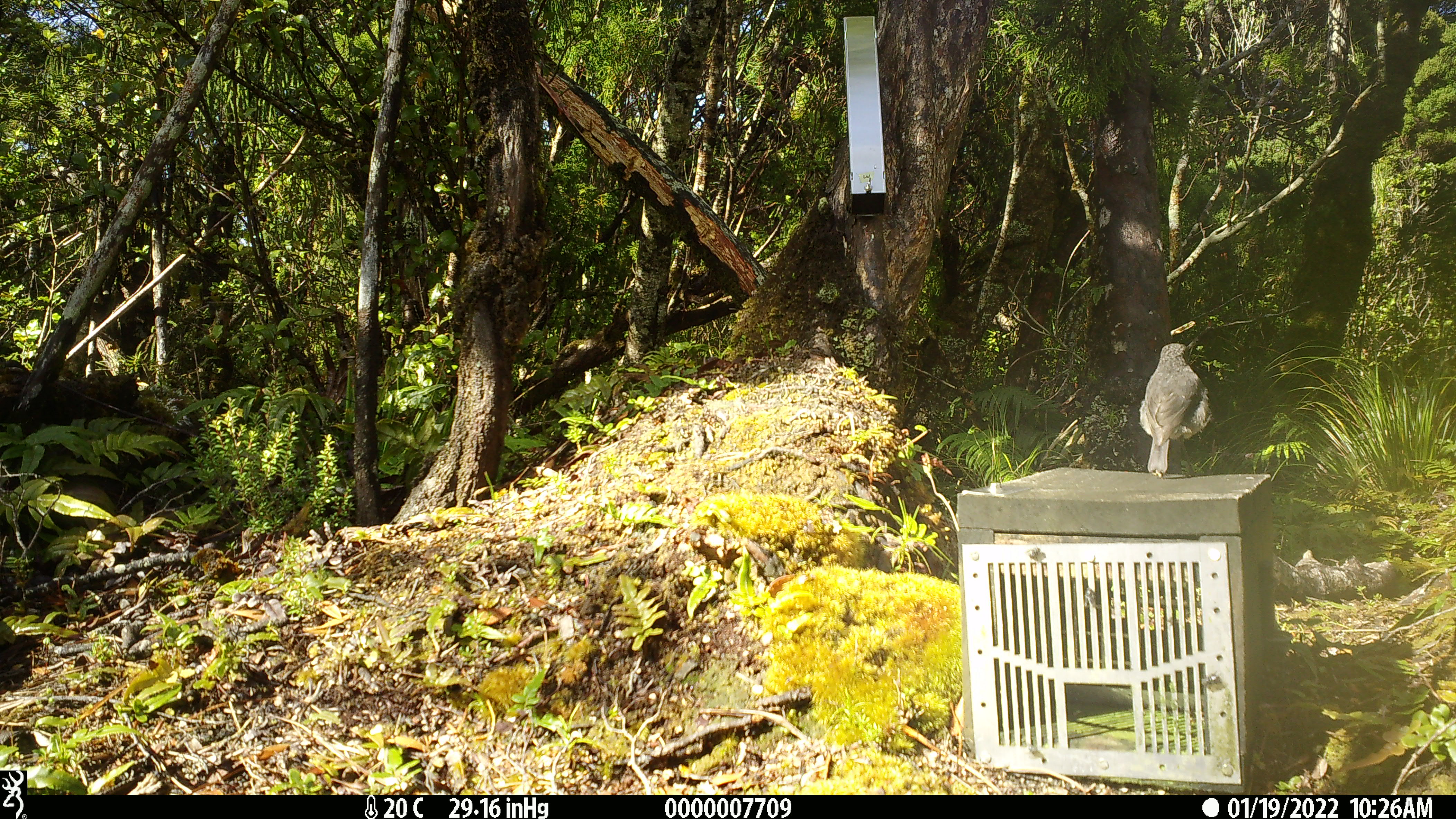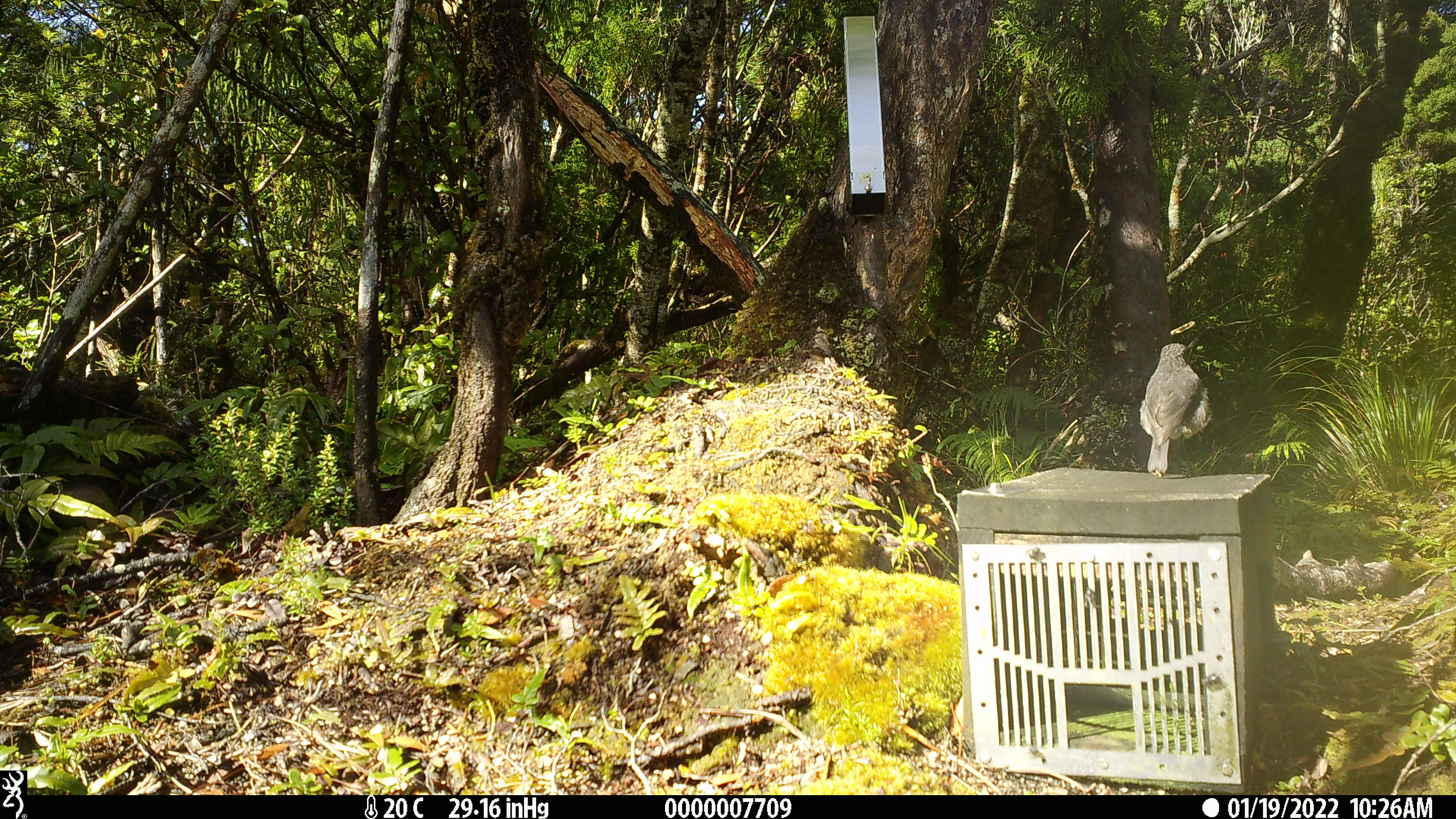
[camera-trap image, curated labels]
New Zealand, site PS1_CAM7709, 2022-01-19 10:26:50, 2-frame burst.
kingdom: Animalia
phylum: Chordata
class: Aves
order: Passeriformes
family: Petroicidae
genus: Petroica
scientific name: Petroica australis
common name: new zealand robin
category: robin